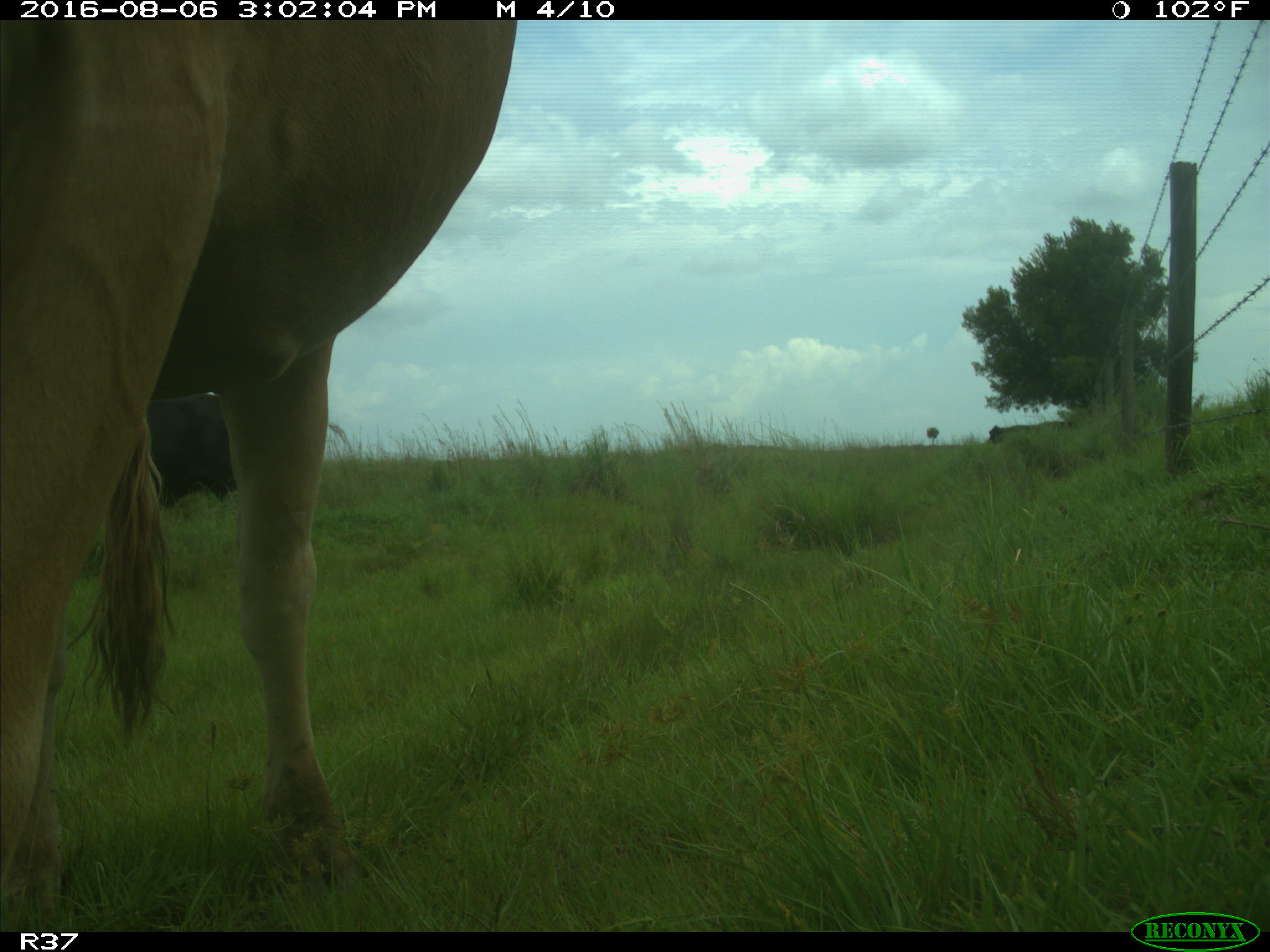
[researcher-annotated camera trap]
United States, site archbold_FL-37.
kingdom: Animalia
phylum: Chordata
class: Mammalia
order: Artiodactyla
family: Bovidae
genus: Bos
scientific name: Bos taurus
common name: domestic cow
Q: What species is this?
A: Bos taurus (domestic cow).